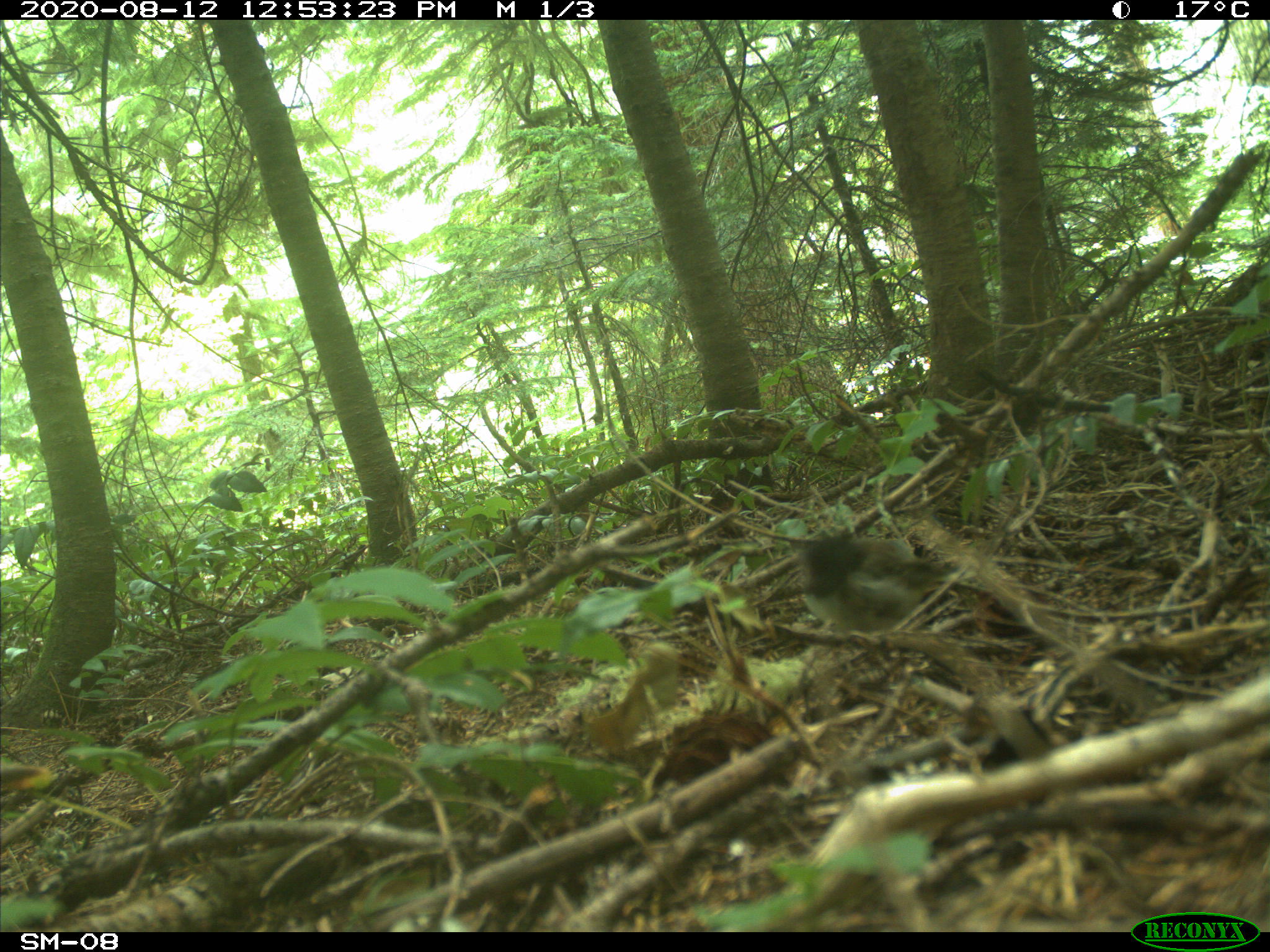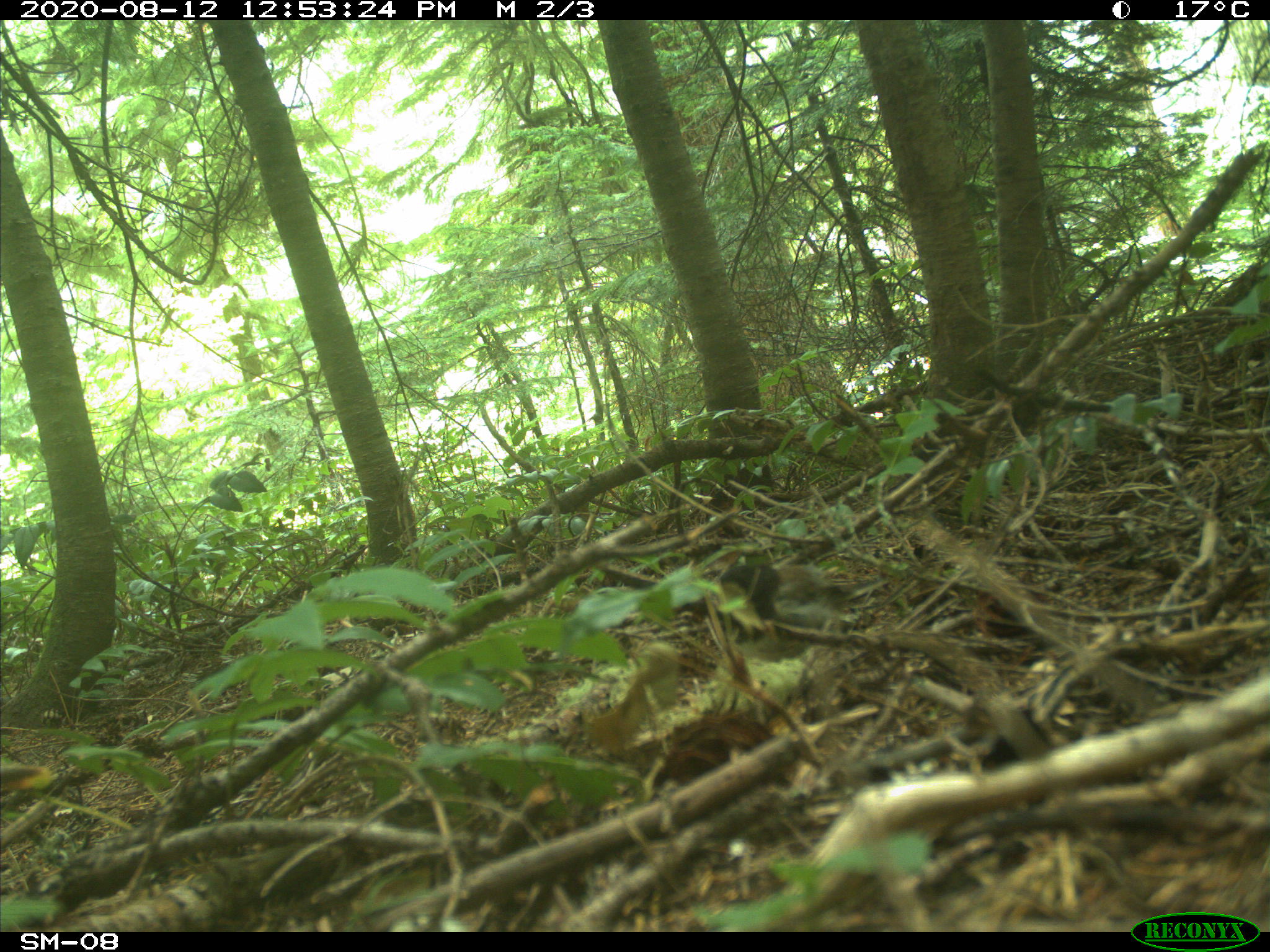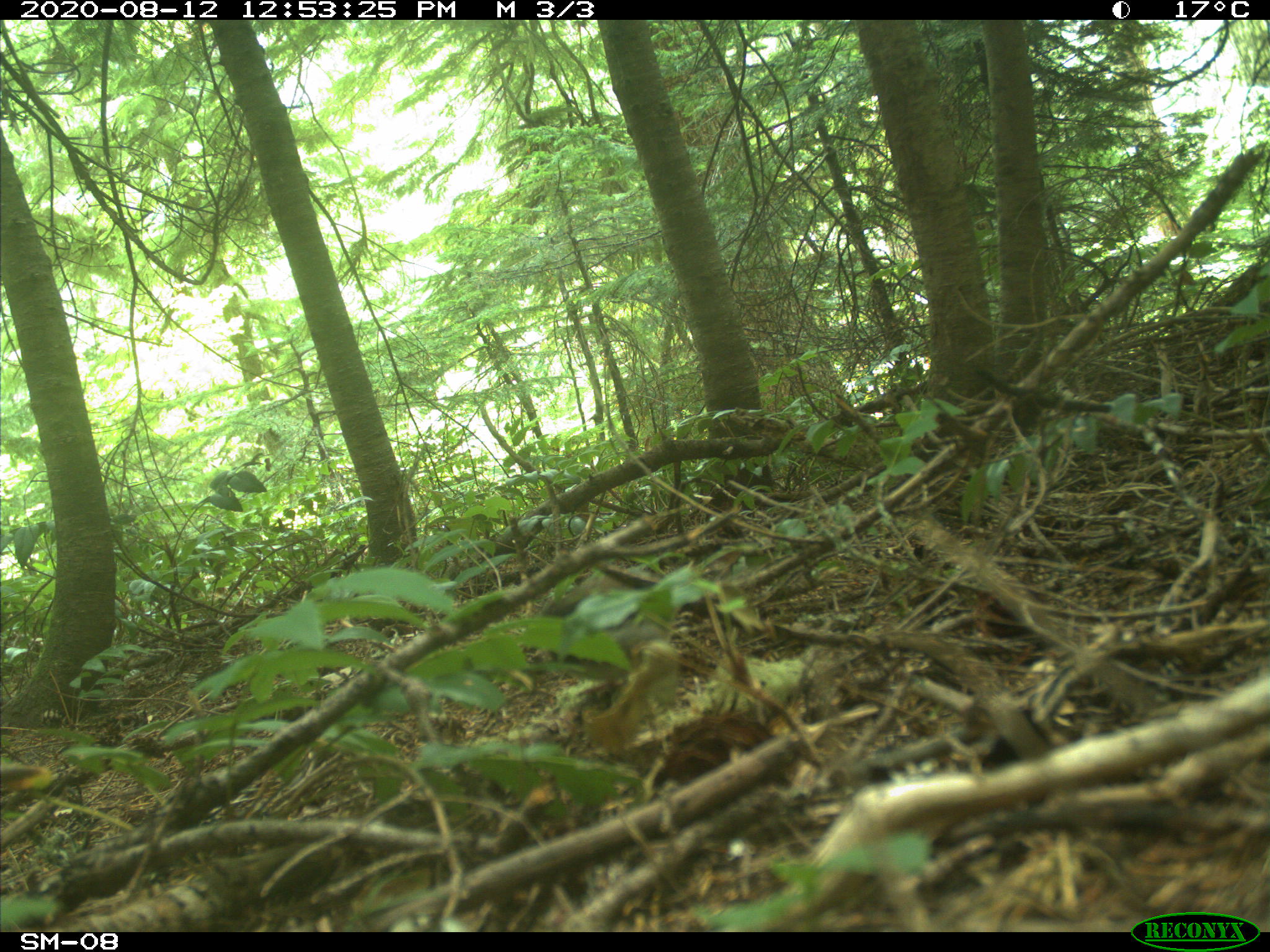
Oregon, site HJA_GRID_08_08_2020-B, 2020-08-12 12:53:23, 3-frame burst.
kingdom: Animalia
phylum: Chordata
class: Aves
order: Passeriformes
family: Passerellidae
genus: Junco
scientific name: Junco hyemalis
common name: dark-eyed junco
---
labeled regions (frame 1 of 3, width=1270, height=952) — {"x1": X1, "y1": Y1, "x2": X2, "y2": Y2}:
dark-eyed junco: {"x1": 775, "y1": 515, "x2": 962, "y2": 664}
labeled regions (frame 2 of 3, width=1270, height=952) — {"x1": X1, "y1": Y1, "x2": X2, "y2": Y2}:
dark-eyed junco: {"x1": 685, "y1": 543, "x2": 884, "y2": 689}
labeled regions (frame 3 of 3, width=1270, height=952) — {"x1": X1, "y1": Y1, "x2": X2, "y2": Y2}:
dark-eyed junco: {"x1": 481, "y1": 551, "x2": 766, "y2": 692}